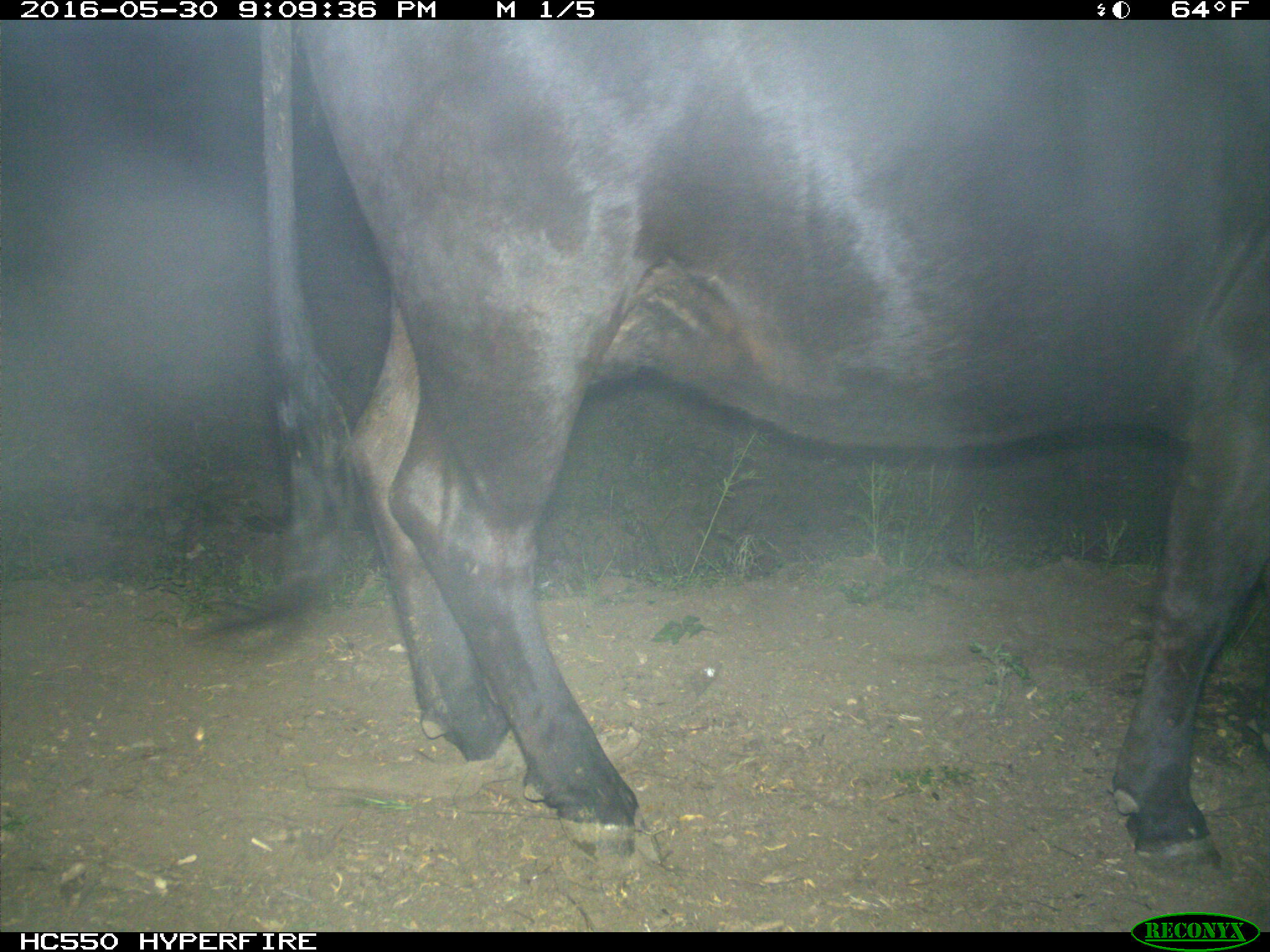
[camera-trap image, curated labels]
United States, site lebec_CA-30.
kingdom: Animalia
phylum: Chordata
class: Mammalia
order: Artiodactyla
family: Bovidae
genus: Bos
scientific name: Bos taurus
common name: domestic cow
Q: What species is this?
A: Bos taurus (domestic cow).